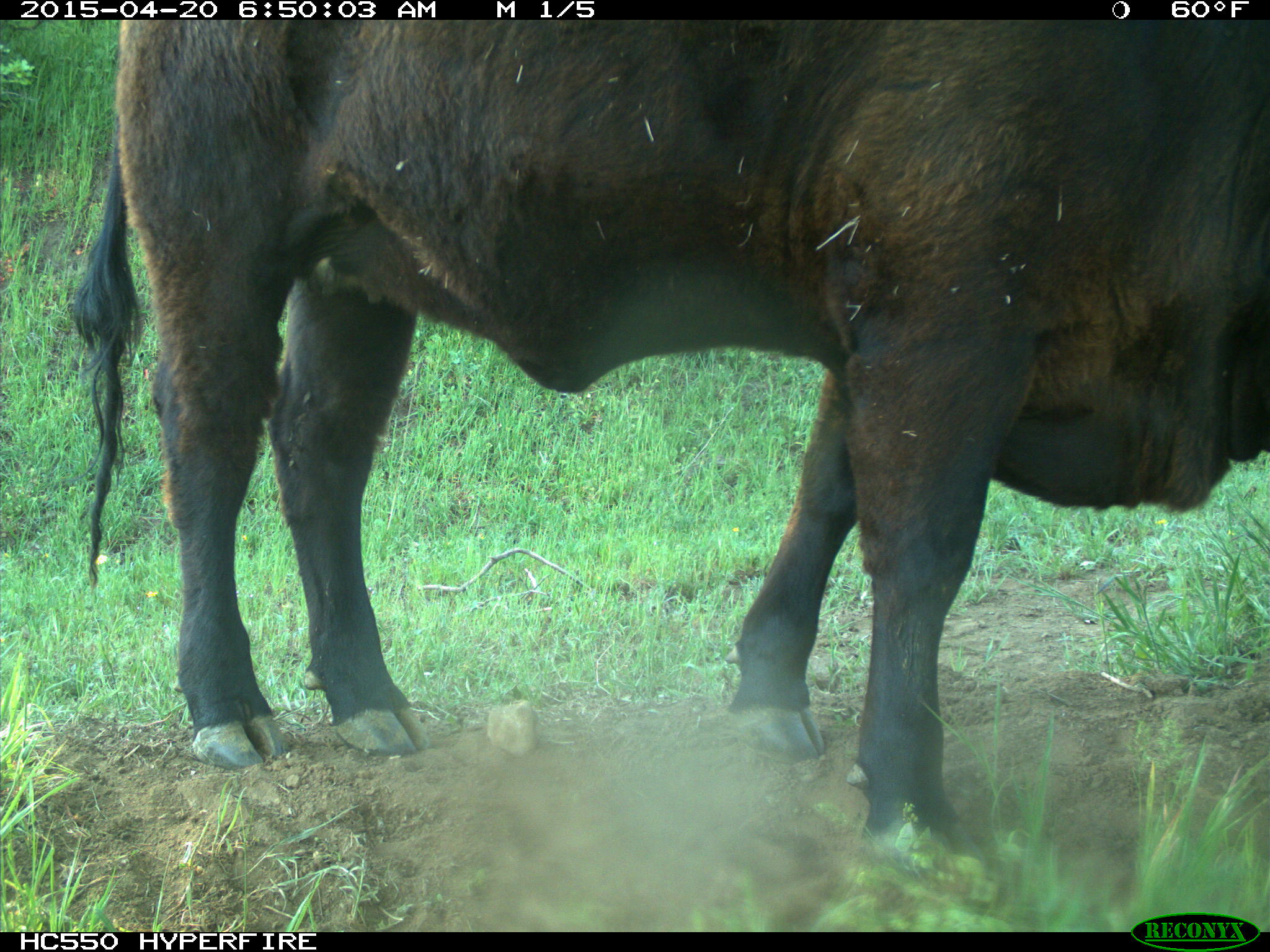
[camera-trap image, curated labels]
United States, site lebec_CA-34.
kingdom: Animalia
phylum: Chordata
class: Mammalia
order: Artiodactyla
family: Bovidae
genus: Bos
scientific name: Bos taurus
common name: domestic cow